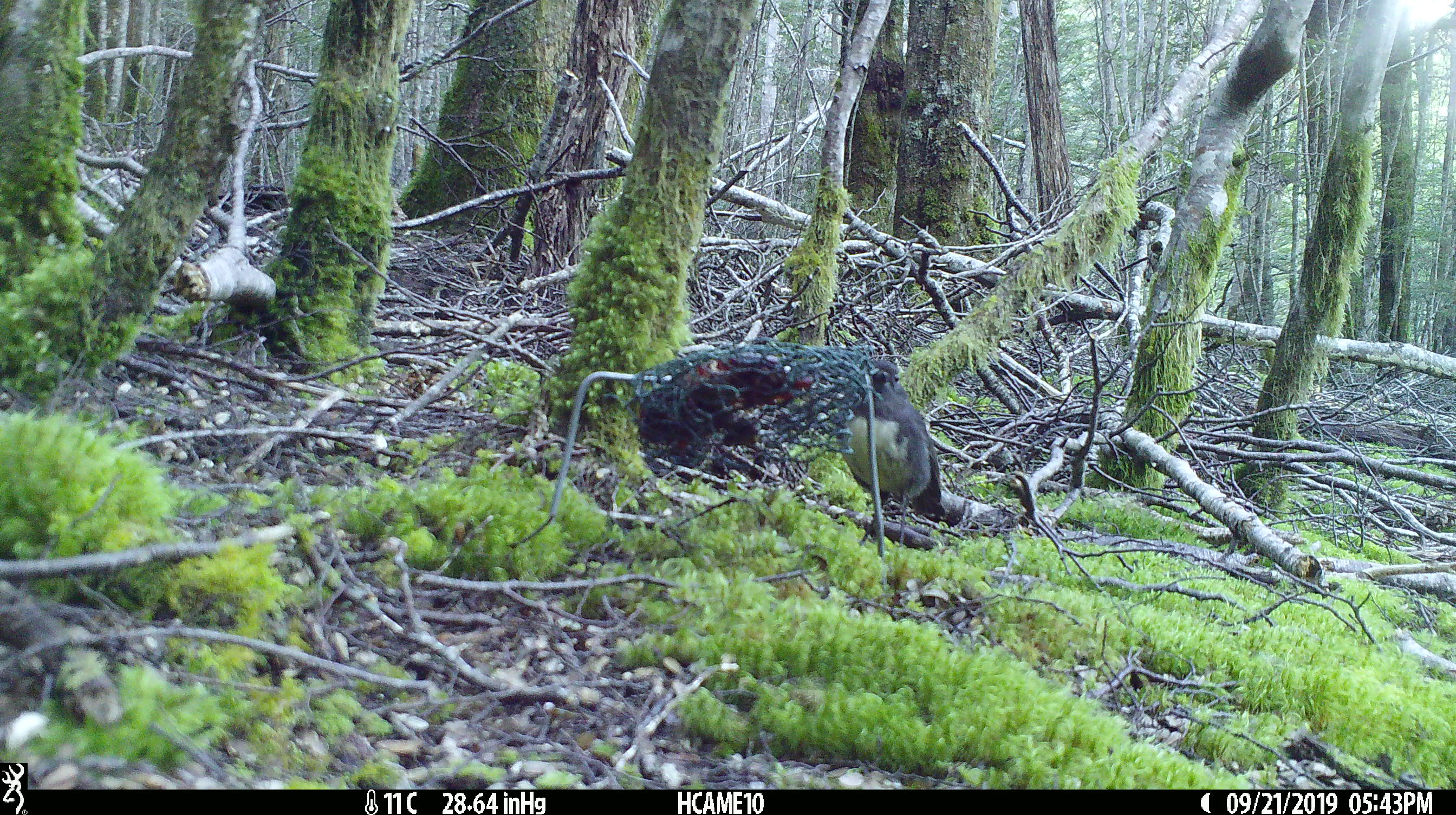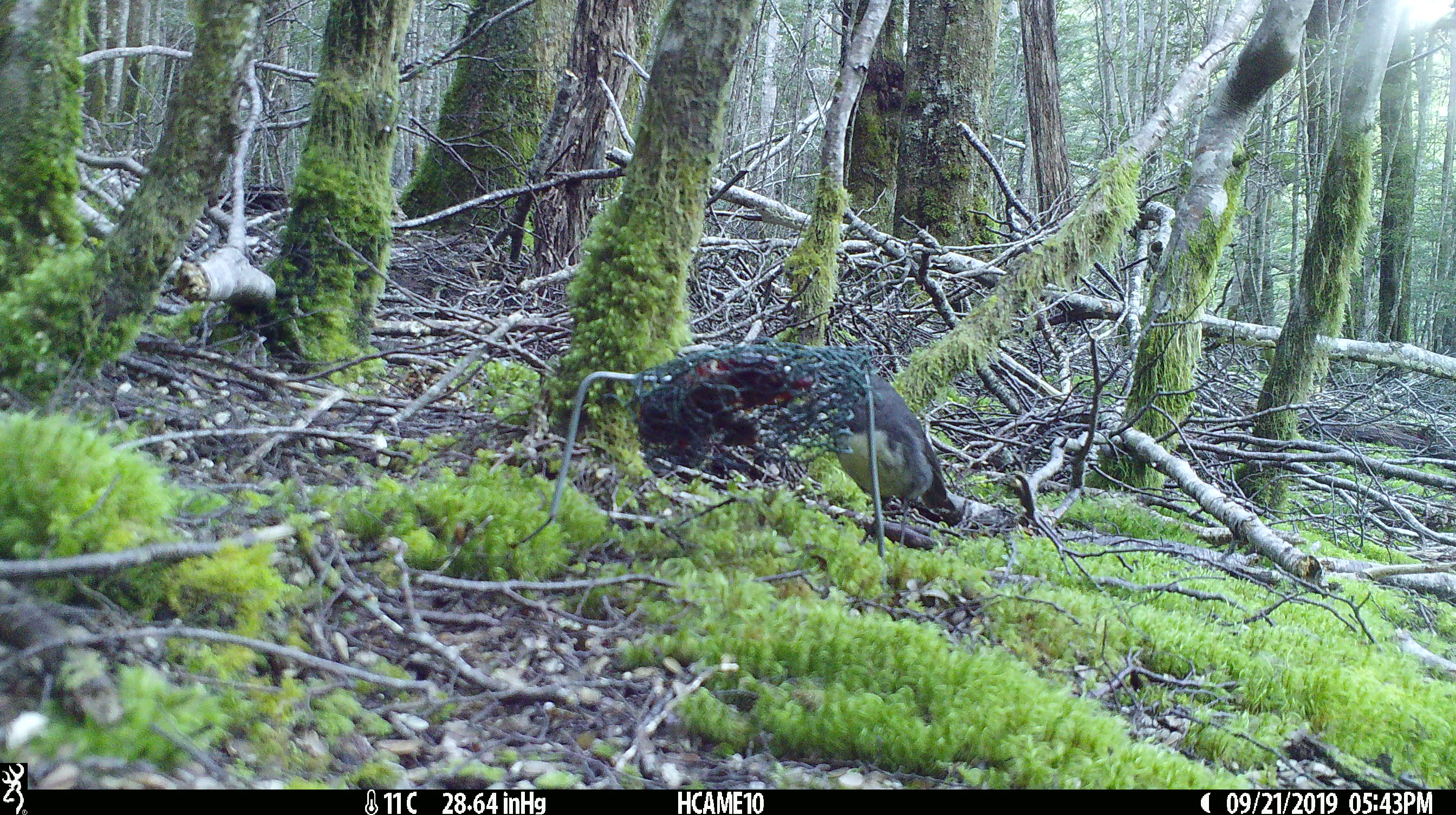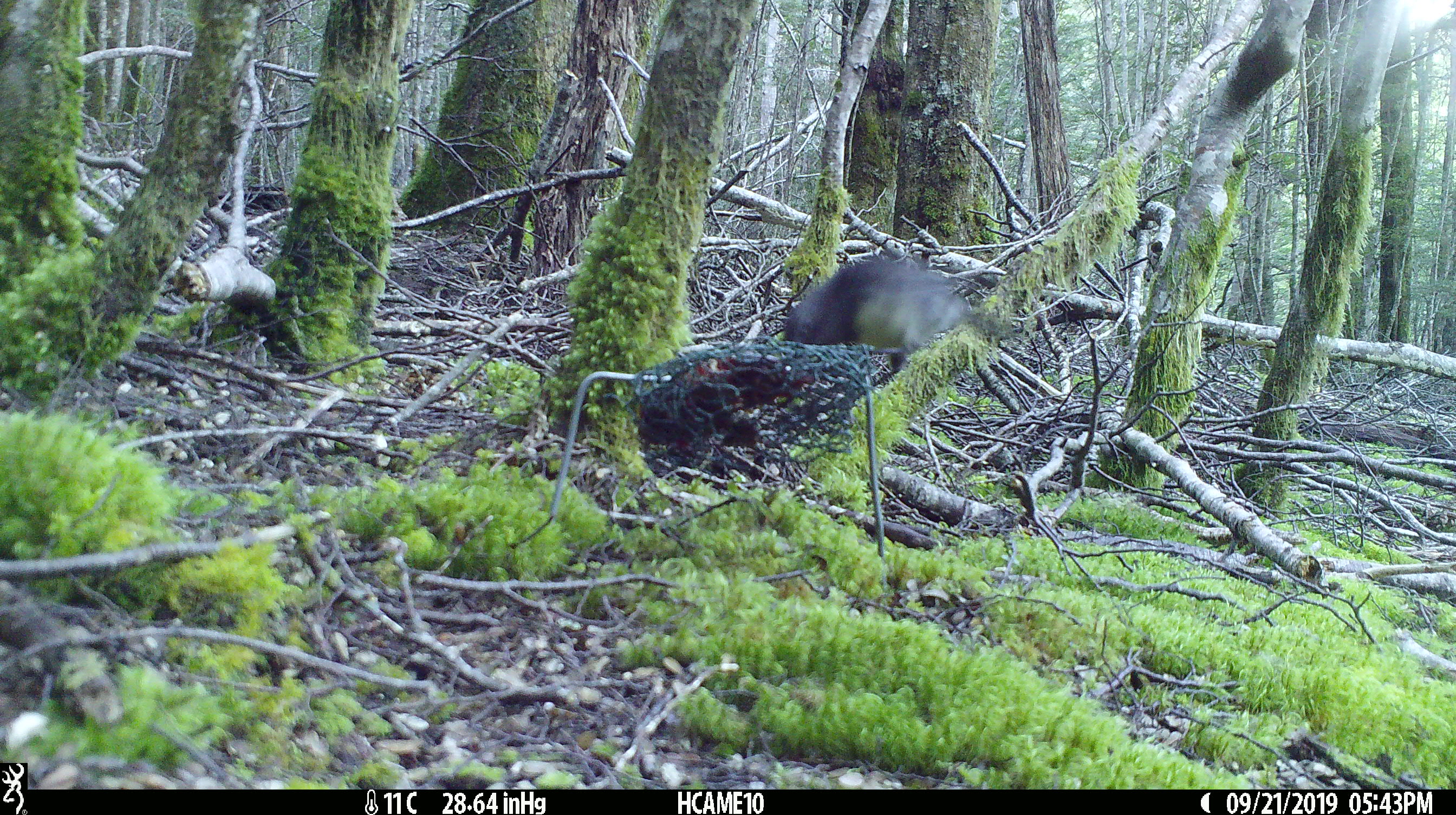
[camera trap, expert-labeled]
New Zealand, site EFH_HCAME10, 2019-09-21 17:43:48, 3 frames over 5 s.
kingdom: Animalia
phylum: Chordata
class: Aves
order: Passeriformes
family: Petroicidae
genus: Petroica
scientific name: Petroica australis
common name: new zealand robin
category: robin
Robin (new zealand robin) (Petroica australis).